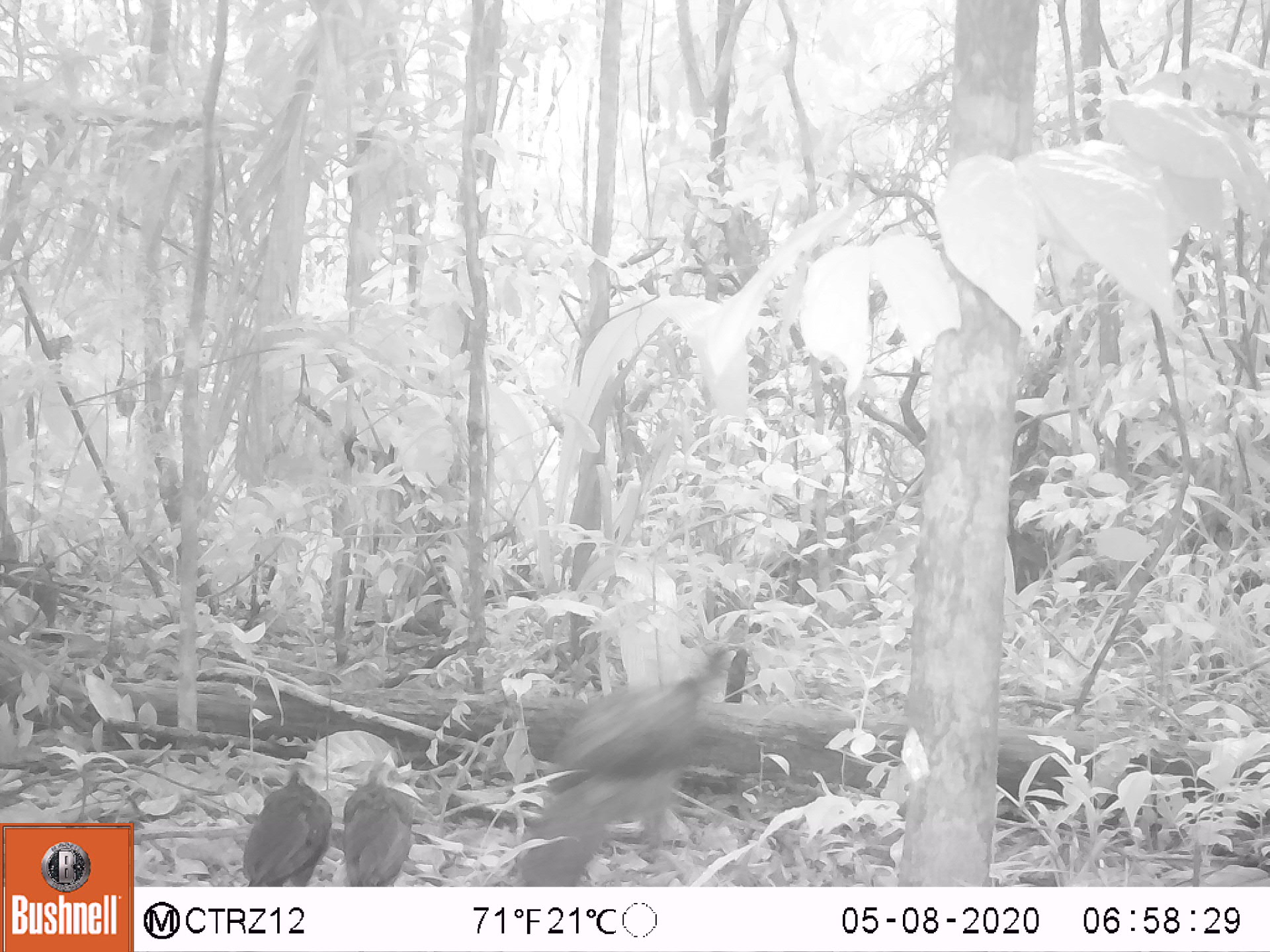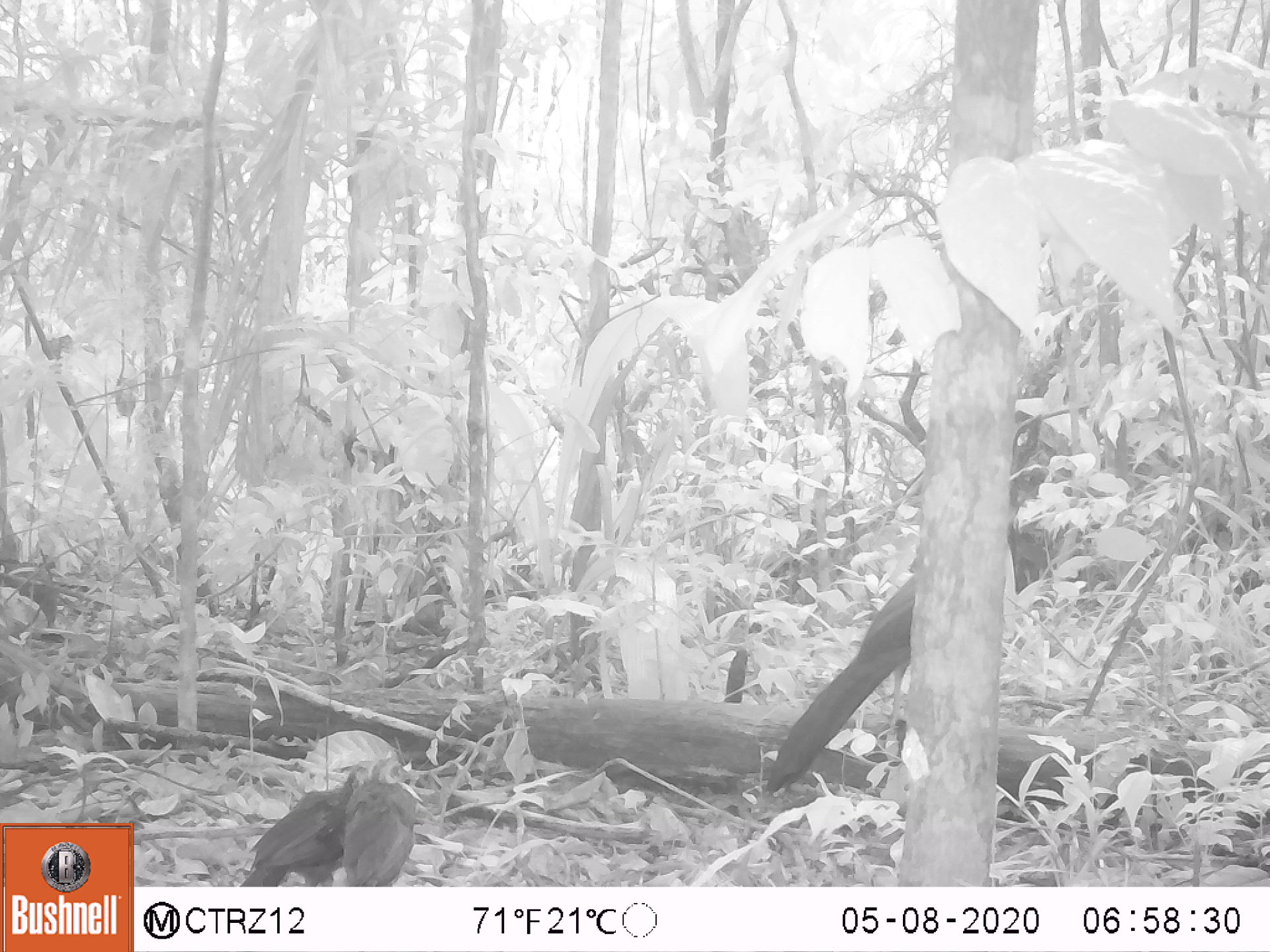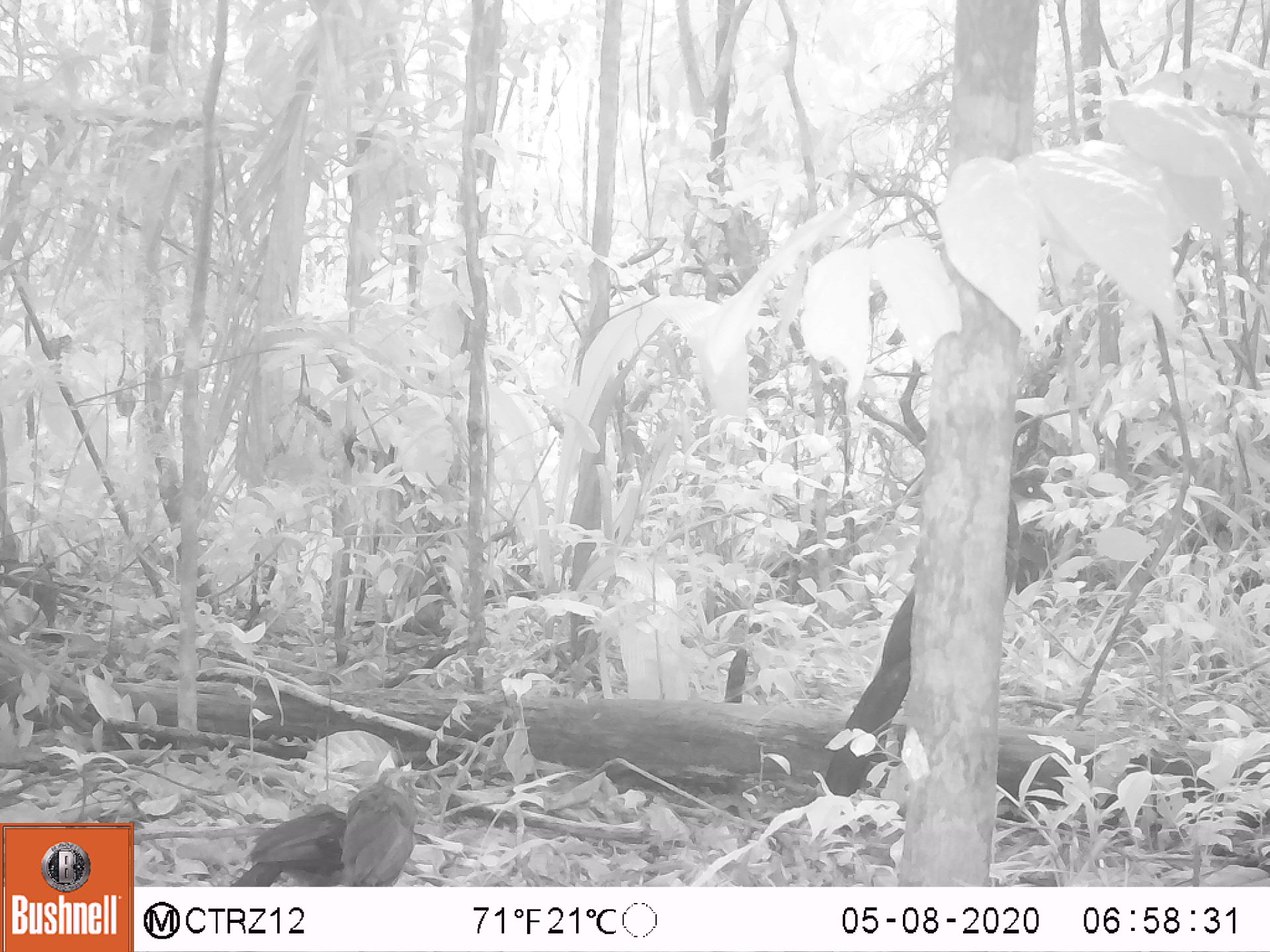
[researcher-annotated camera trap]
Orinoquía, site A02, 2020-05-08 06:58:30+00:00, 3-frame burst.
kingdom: Animalia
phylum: Chordata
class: Aves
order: Galliformes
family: Cracidae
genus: Penelope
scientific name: Penelope jacquacu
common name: spix's guan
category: spixs guan